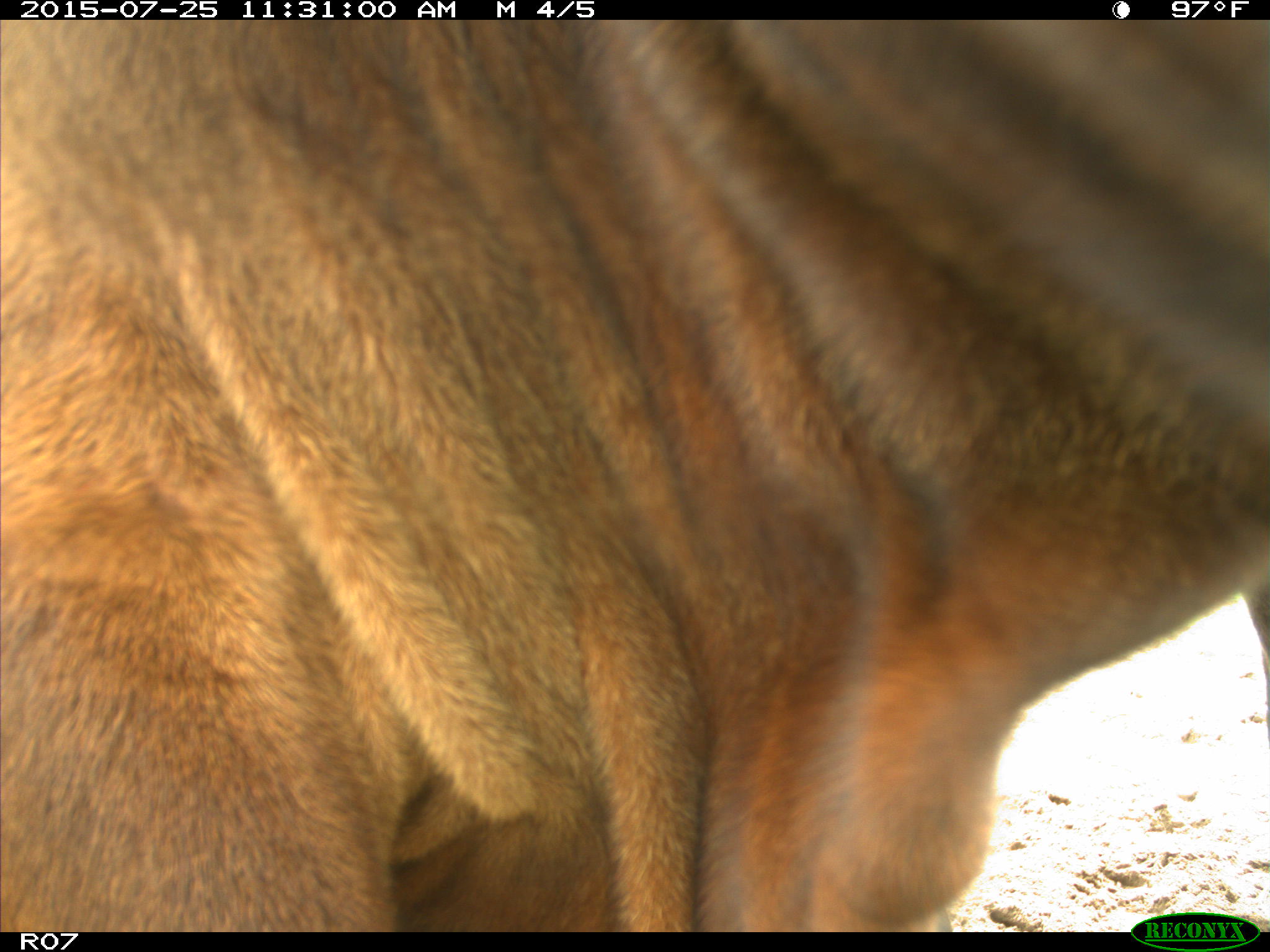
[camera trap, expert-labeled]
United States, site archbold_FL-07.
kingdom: Animalia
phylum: Chordata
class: Mammalia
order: Artiodactyla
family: Bovidae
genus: Bos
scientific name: Bos taurus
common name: domestic cow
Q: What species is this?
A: Bos taurus (domestic cow).